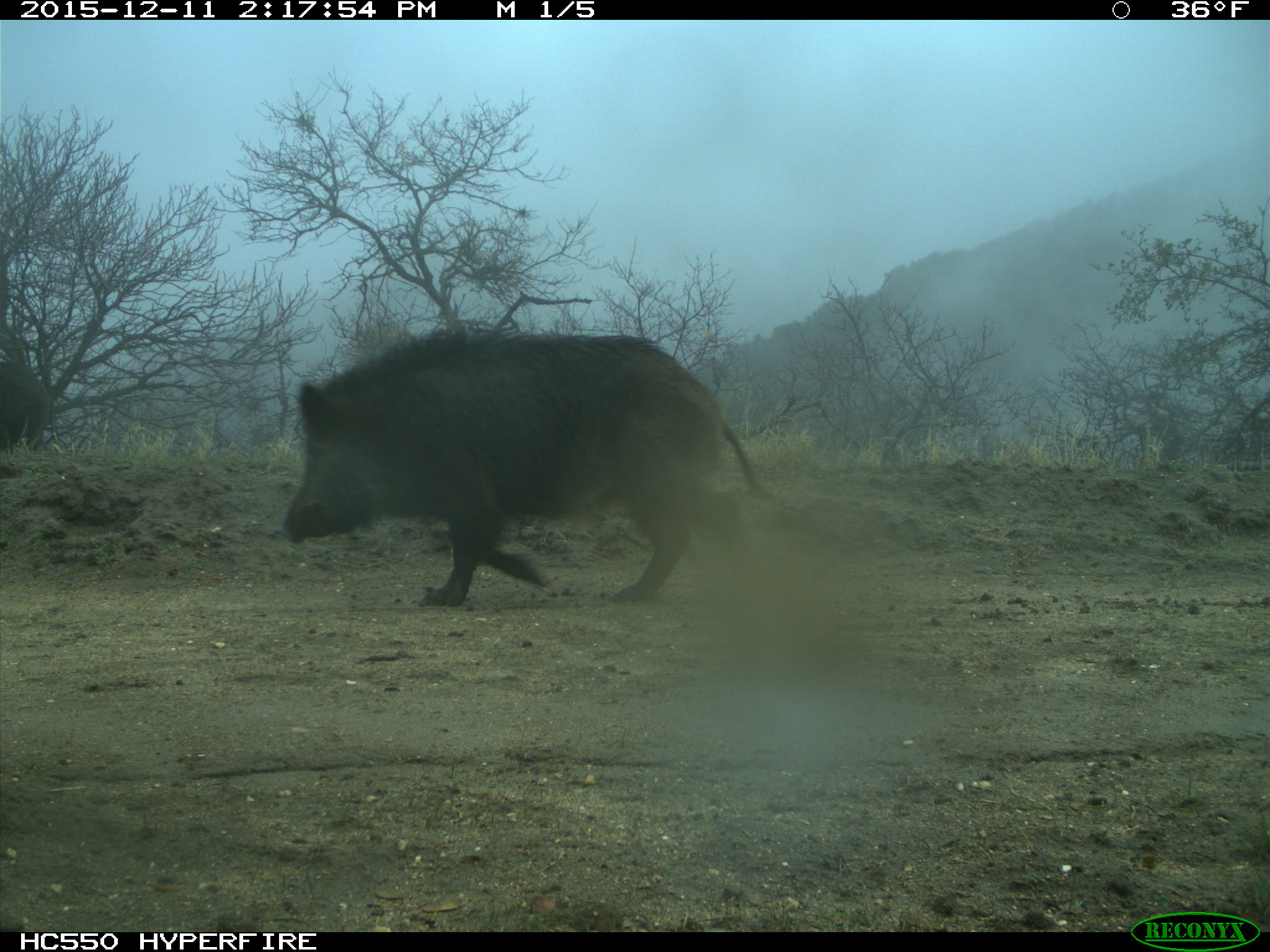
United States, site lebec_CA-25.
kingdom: Animalia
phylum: Chordata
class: Mammalia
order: Artiodactyla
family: Suidae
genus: Sus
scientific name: Sus scrofa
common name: wild boar